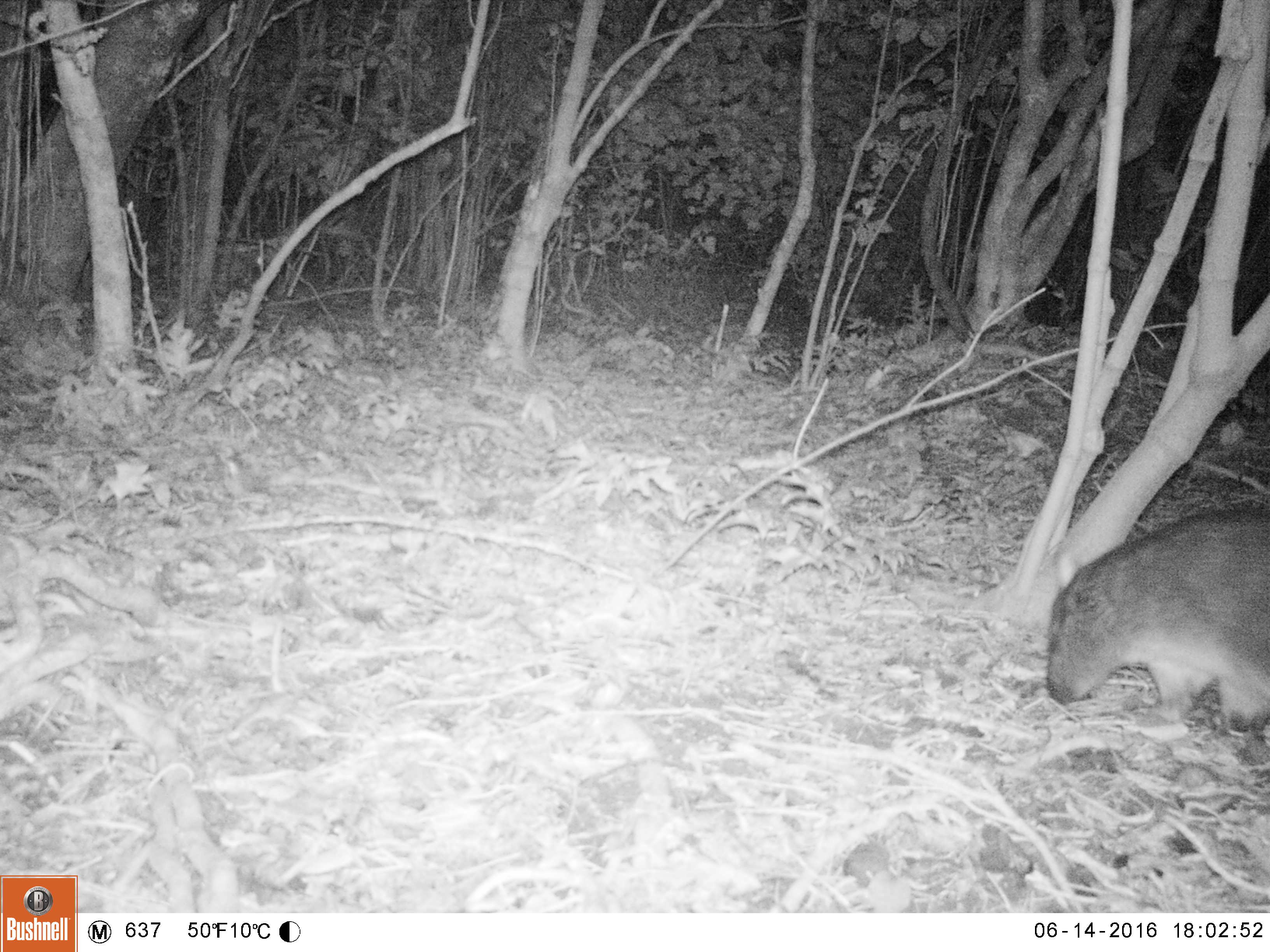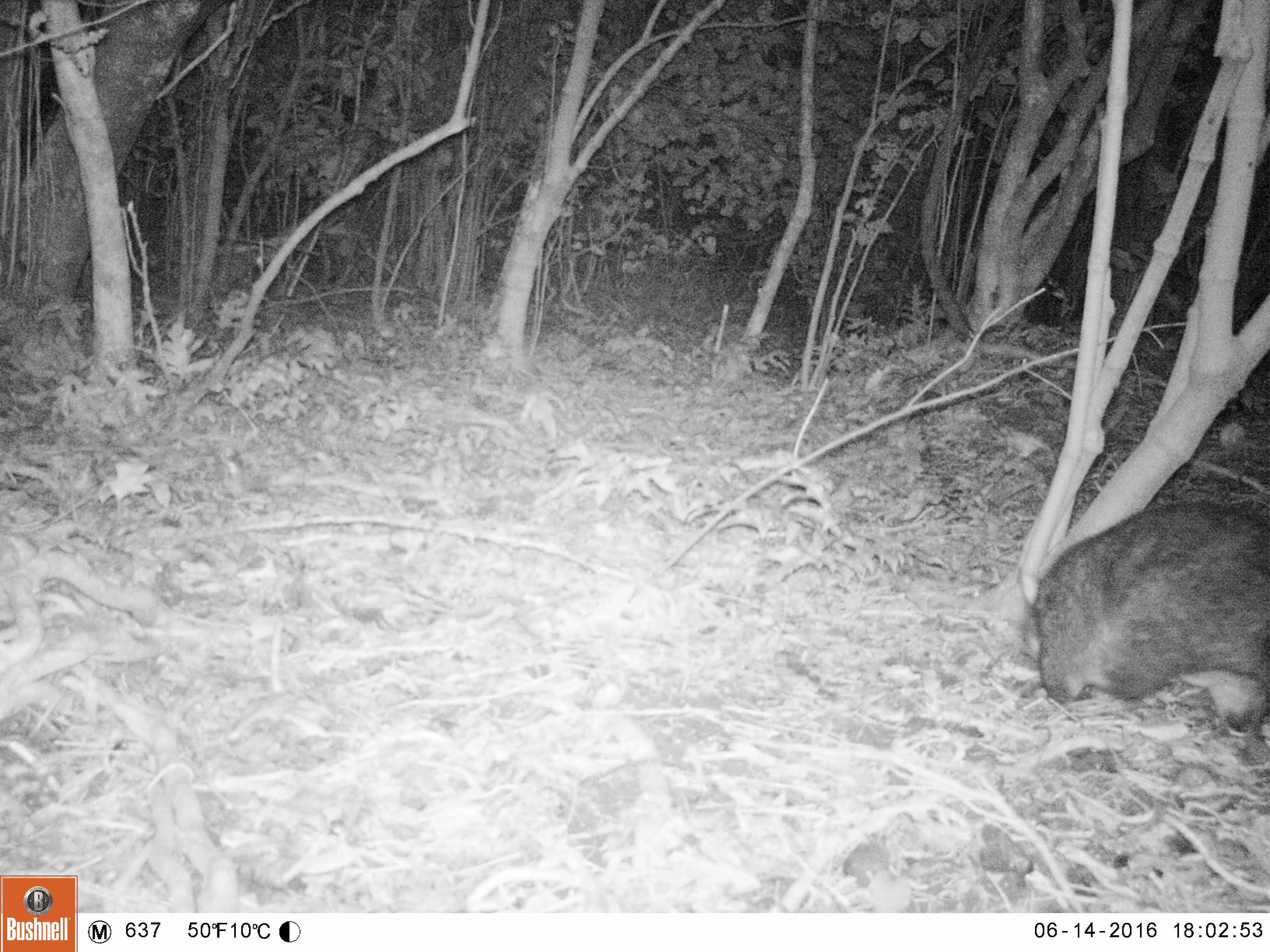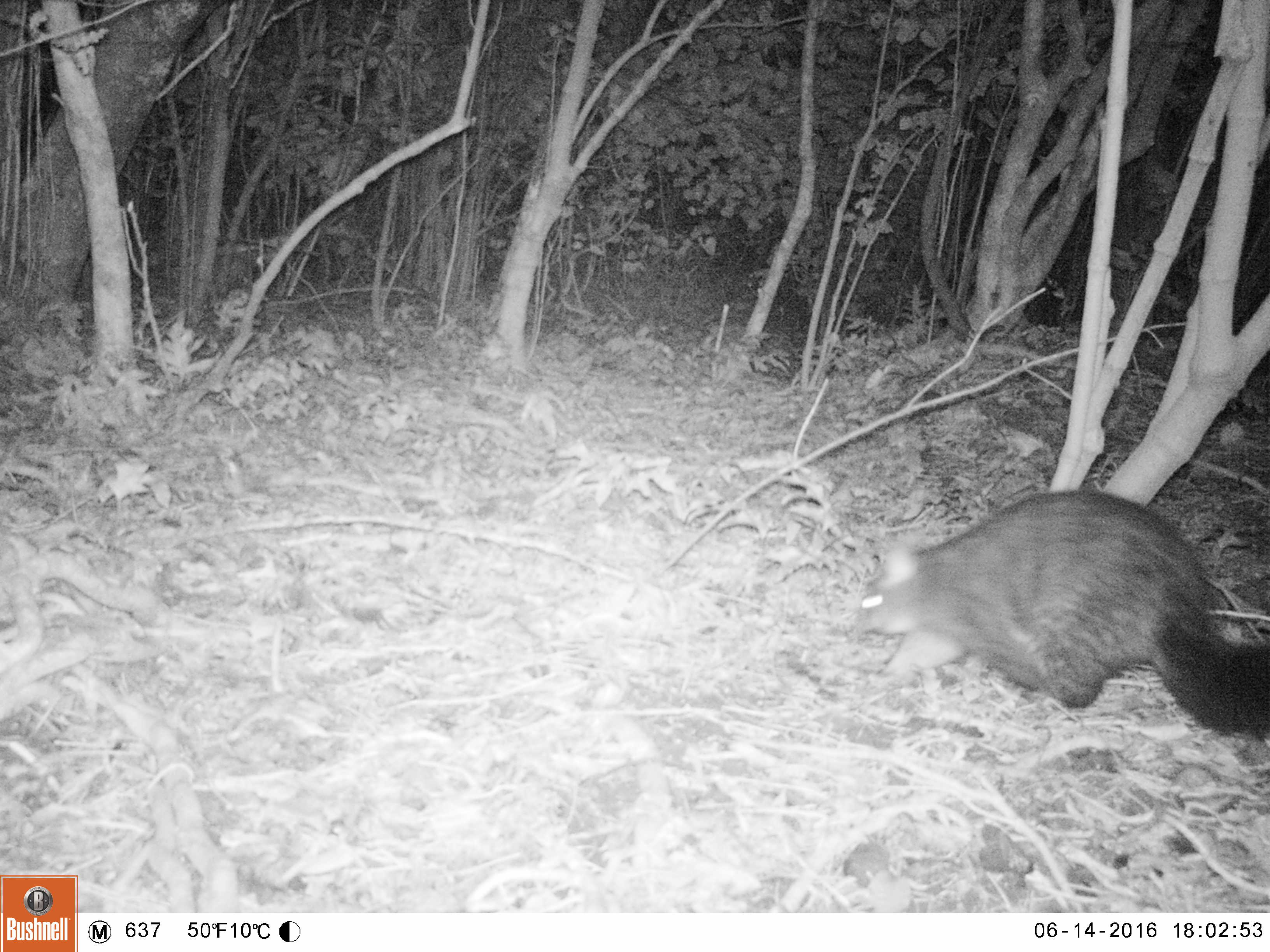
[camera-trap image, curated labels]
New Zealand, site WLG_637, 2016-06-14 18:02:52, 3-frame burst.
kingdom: Animalia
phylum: Chordata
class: Mammalia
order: Diprotodontia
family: Phalangeridae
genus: Trichosurus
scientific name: Trichosurus vulpecula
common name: common brushtail possum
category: possum